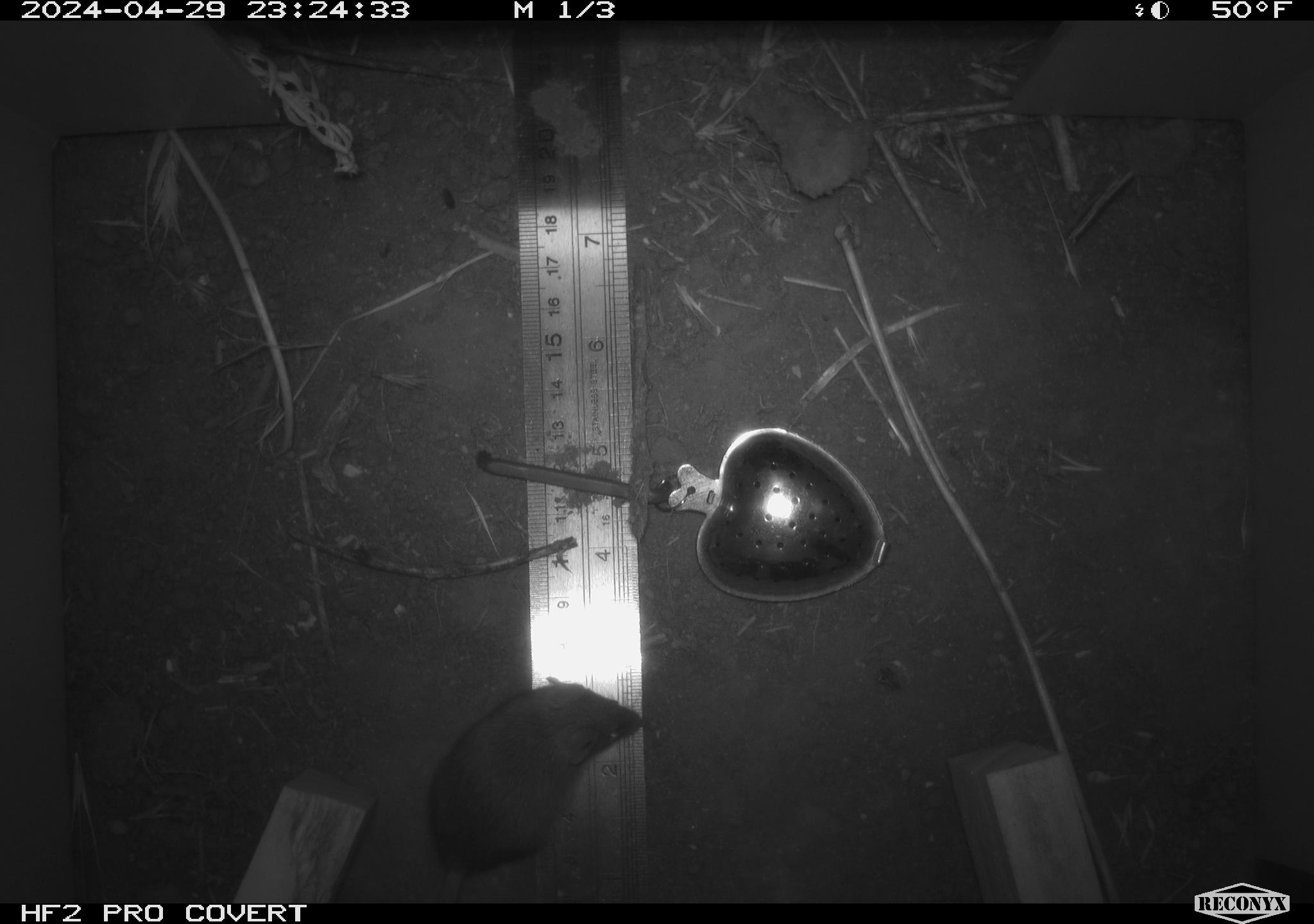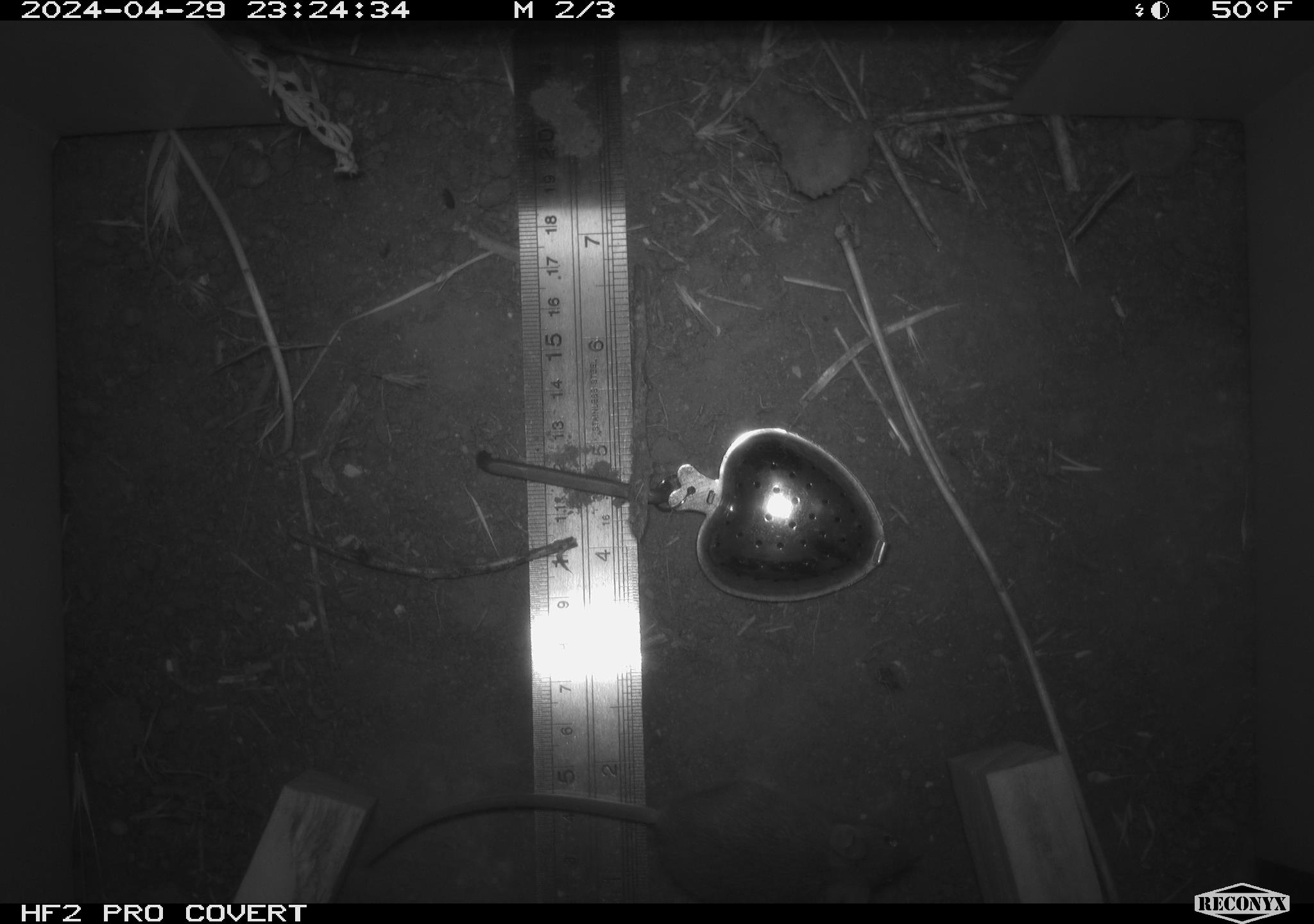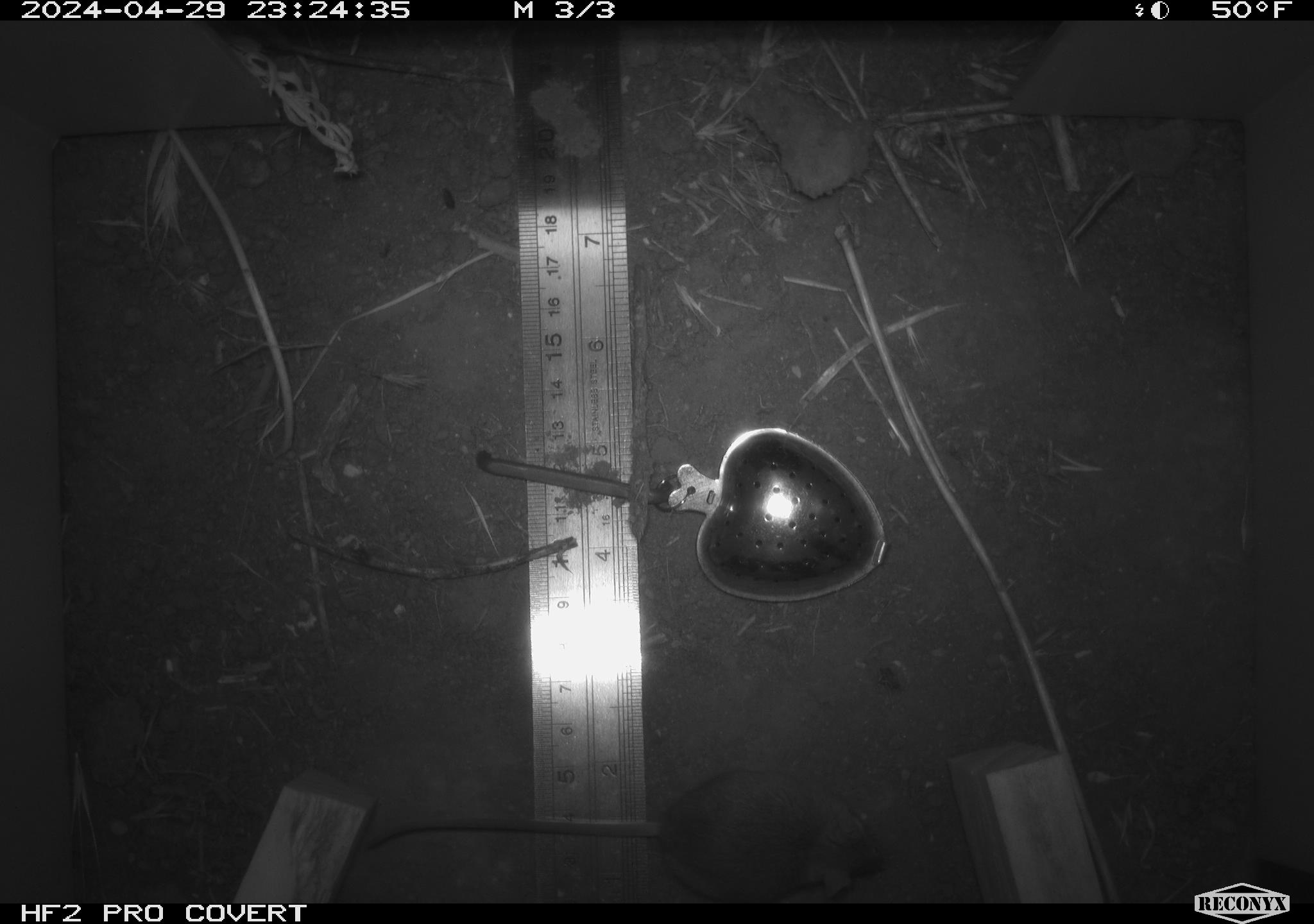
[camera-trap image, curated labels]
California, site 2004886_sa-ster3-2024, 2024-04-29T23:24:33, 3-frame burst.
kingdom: Animalia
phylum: Chordata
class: Mammalia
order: Rodentia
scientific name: Rodentia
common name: mouse species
Mouse species (Rodentia).